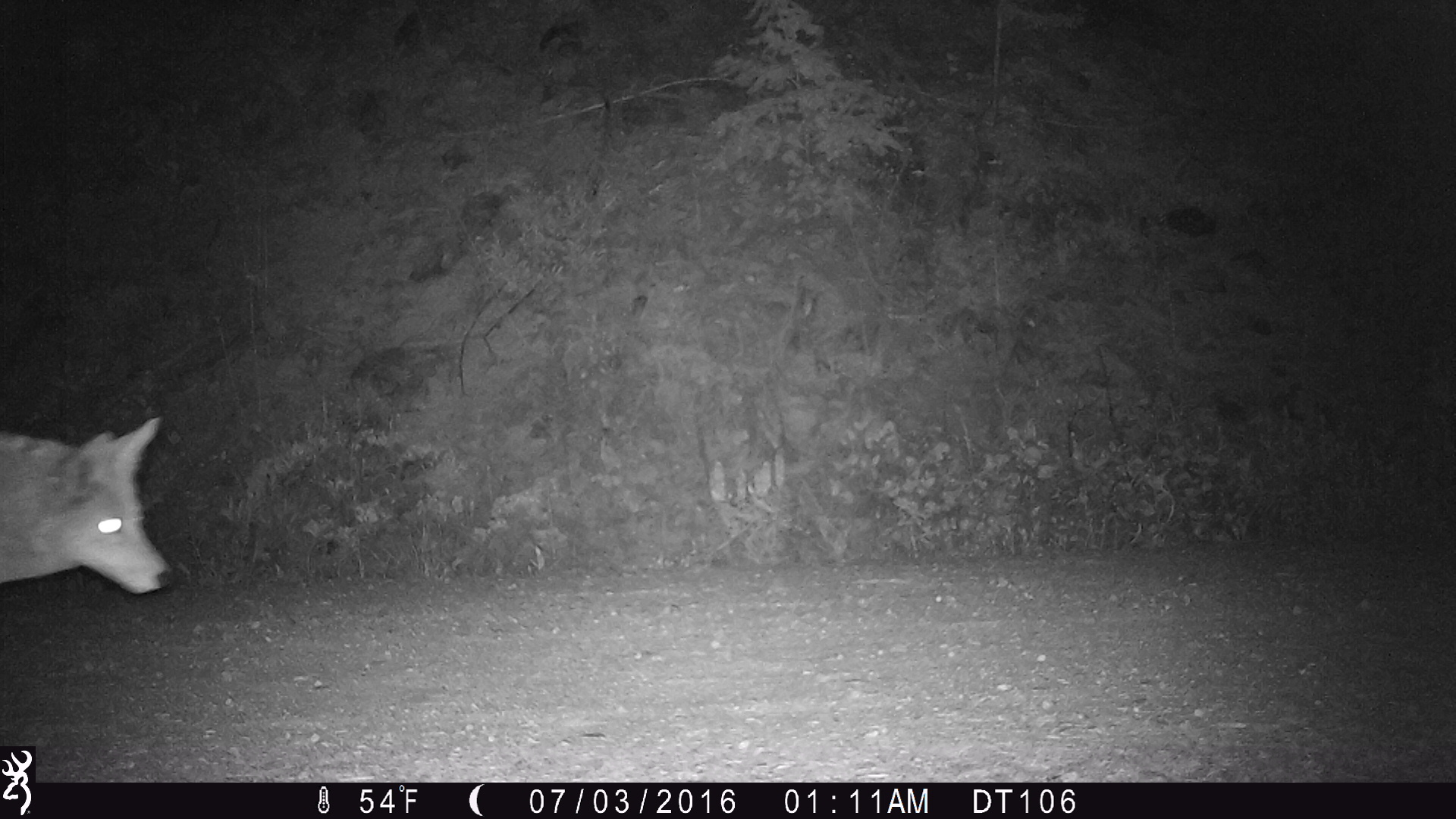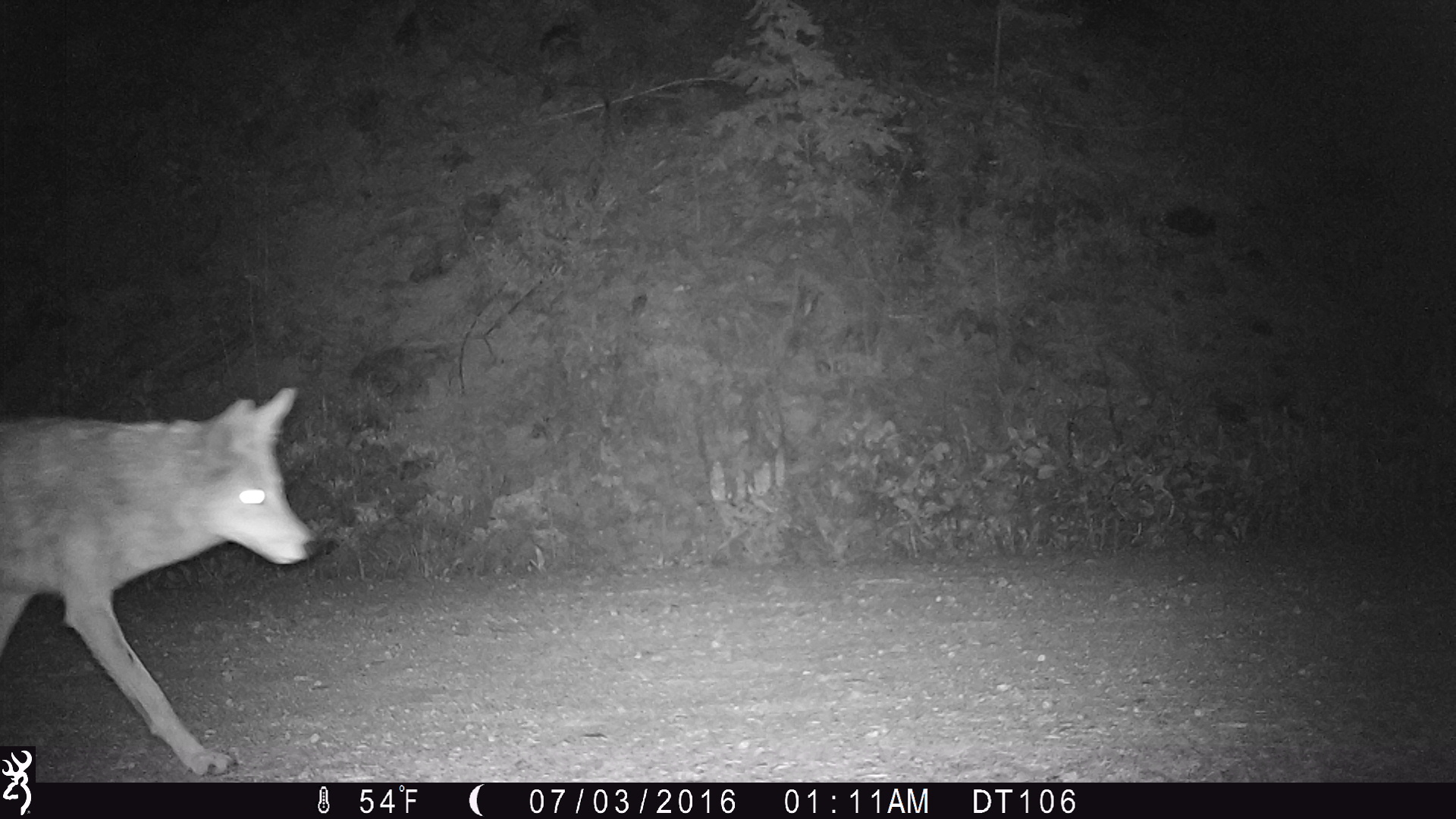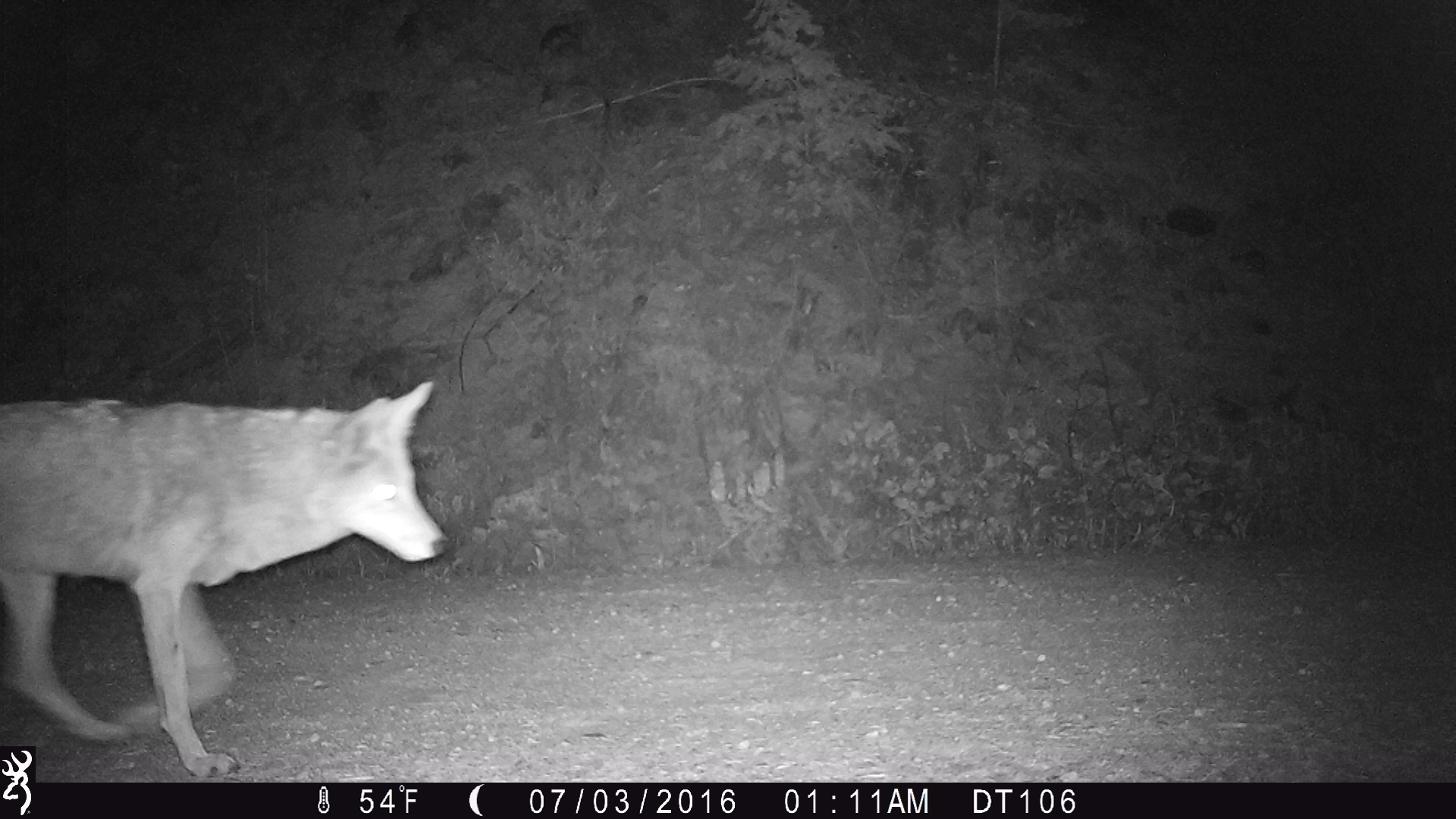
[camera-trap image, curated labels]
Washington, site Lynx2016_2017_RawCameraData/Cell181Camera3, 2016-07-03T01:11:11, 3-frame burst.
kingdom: Animalia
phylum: Chordata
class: Mammalia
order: Carnivora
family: Canidae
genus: Canis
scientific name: Canis latrans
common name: coyote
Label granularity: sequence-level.